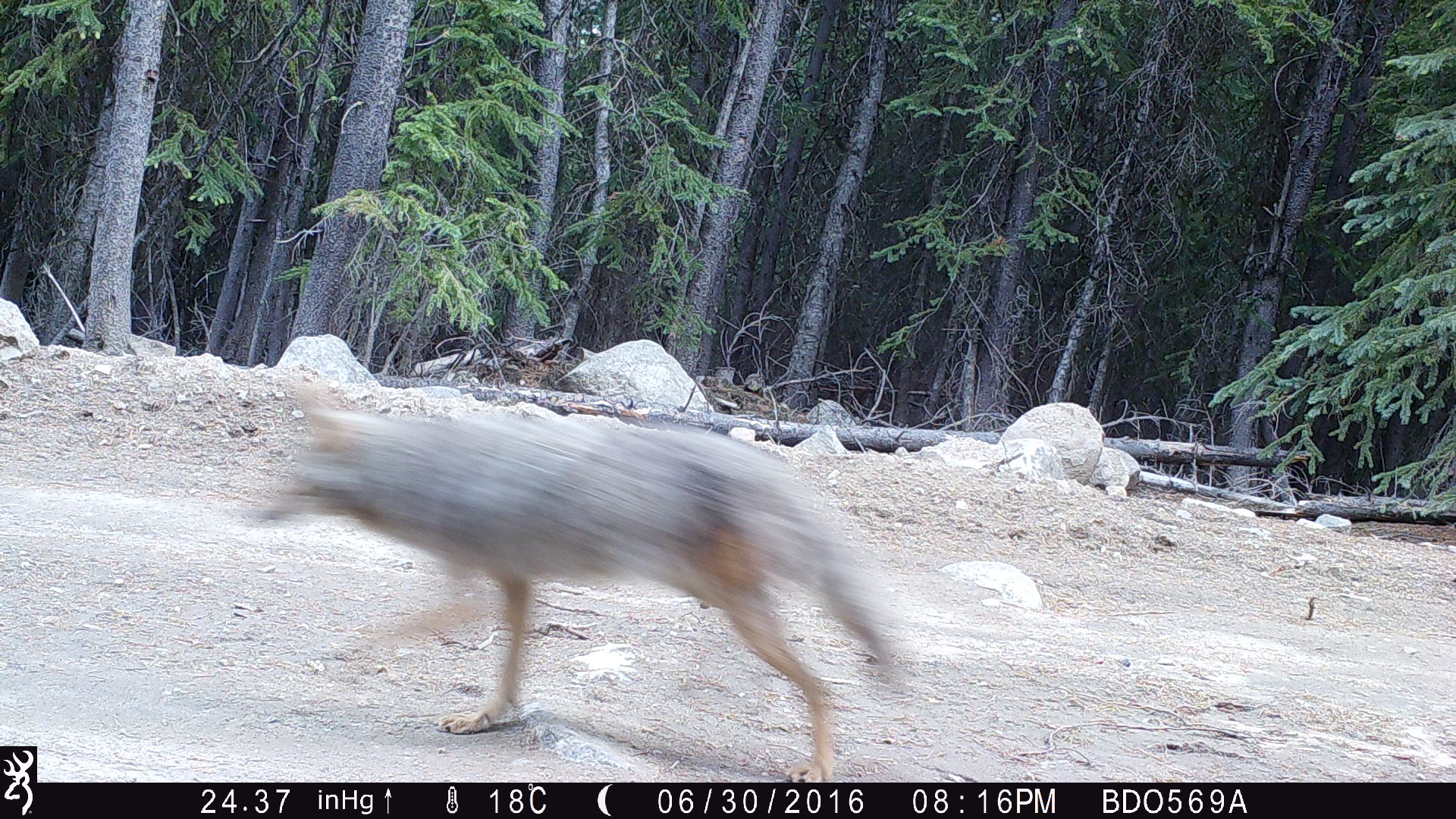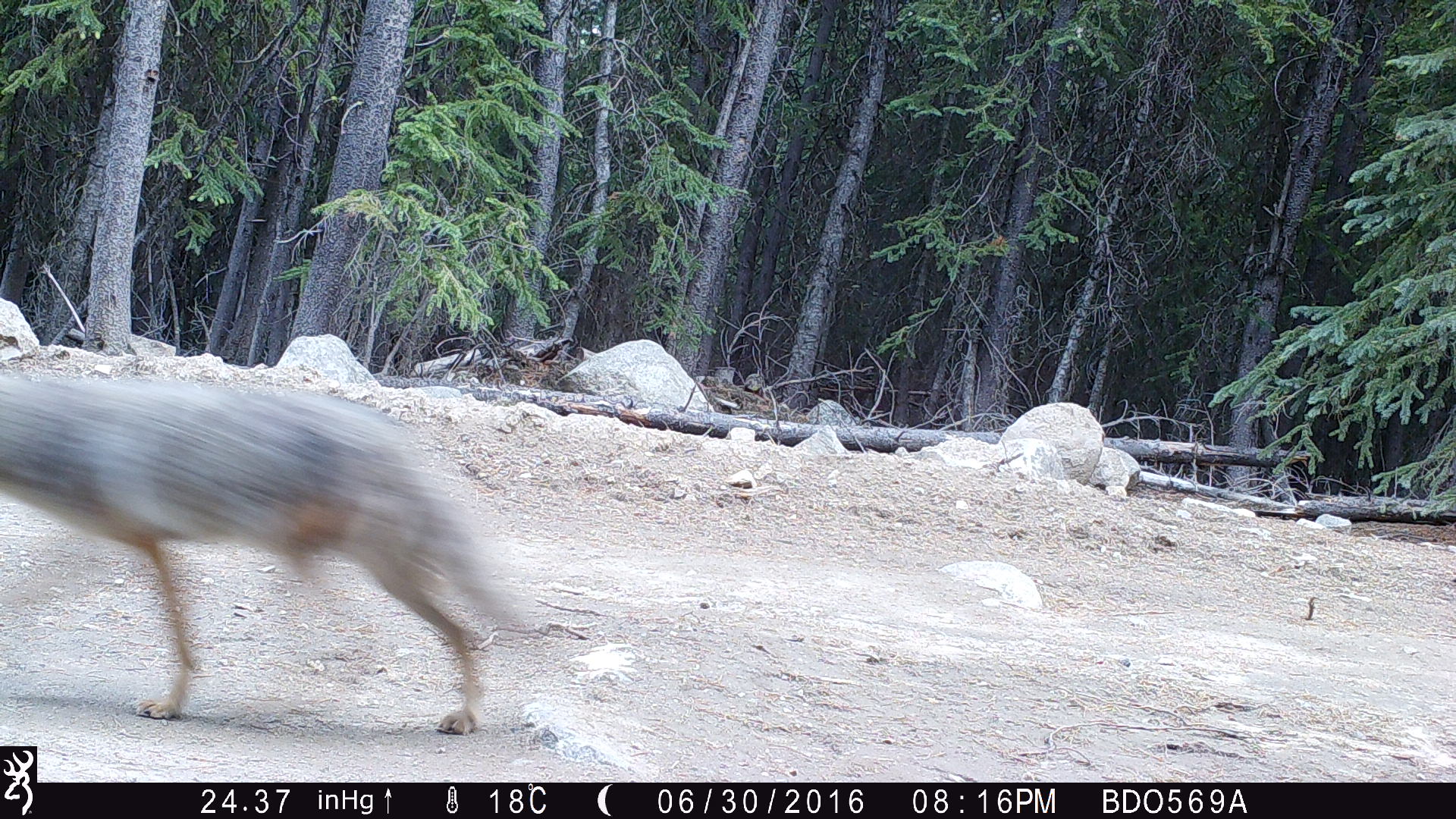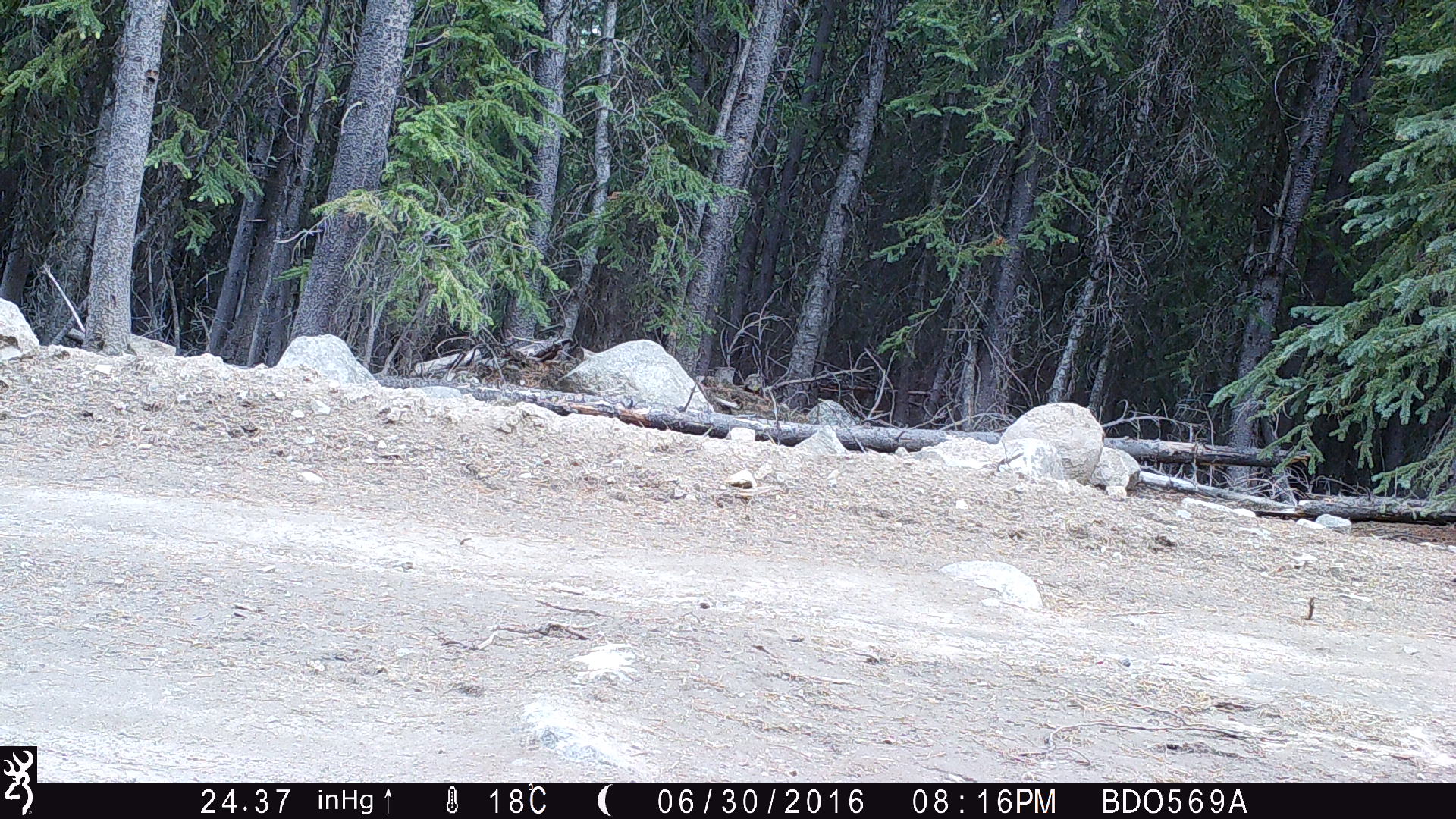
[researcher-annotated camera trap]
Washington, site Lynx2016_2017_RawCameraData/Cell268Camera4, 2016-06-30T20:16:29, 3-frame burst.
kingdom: Animalia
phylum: Chordata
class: Mammalia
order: Carnivora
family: Canidae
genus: Canis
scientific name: Canis latrans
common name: coyote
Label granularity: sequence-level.